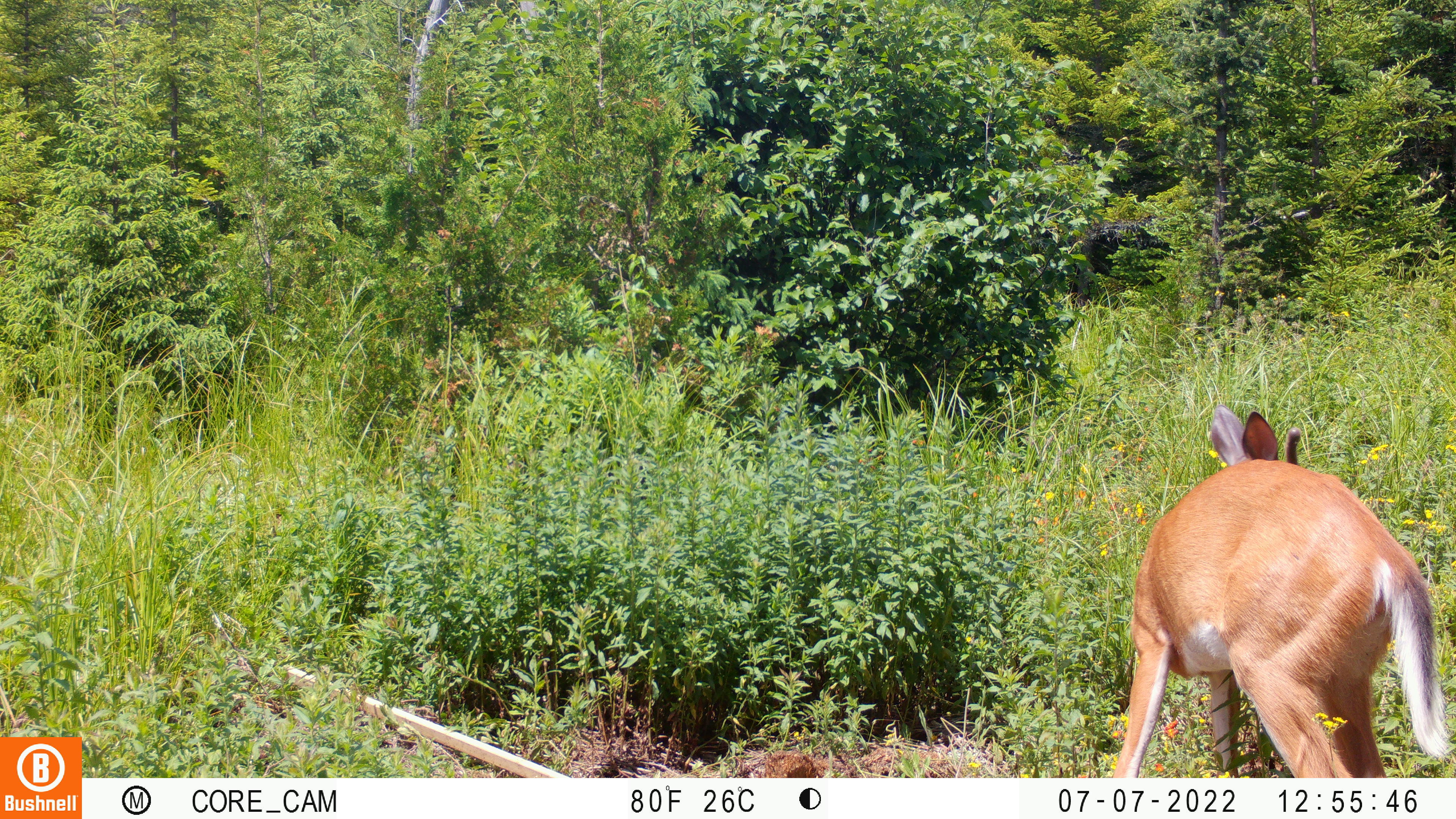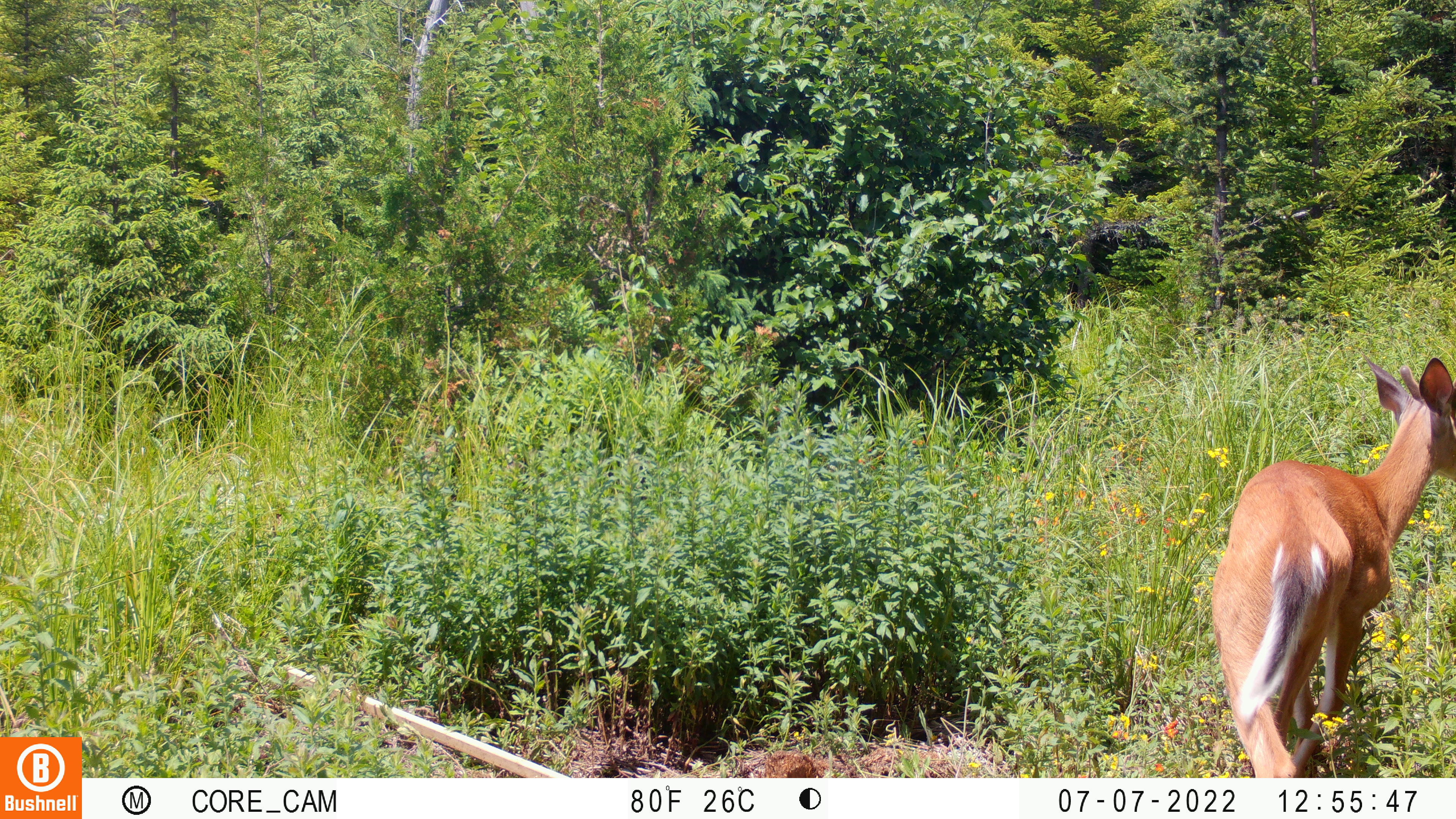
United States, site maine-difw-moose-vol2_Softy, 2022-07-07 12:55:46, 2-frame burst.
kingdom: Animalia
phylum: Chordata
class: Mammalia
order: Artiodactyla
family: Cervidae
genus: Odocoileus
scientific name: Odocoileus virginianus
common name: white-tailed deer